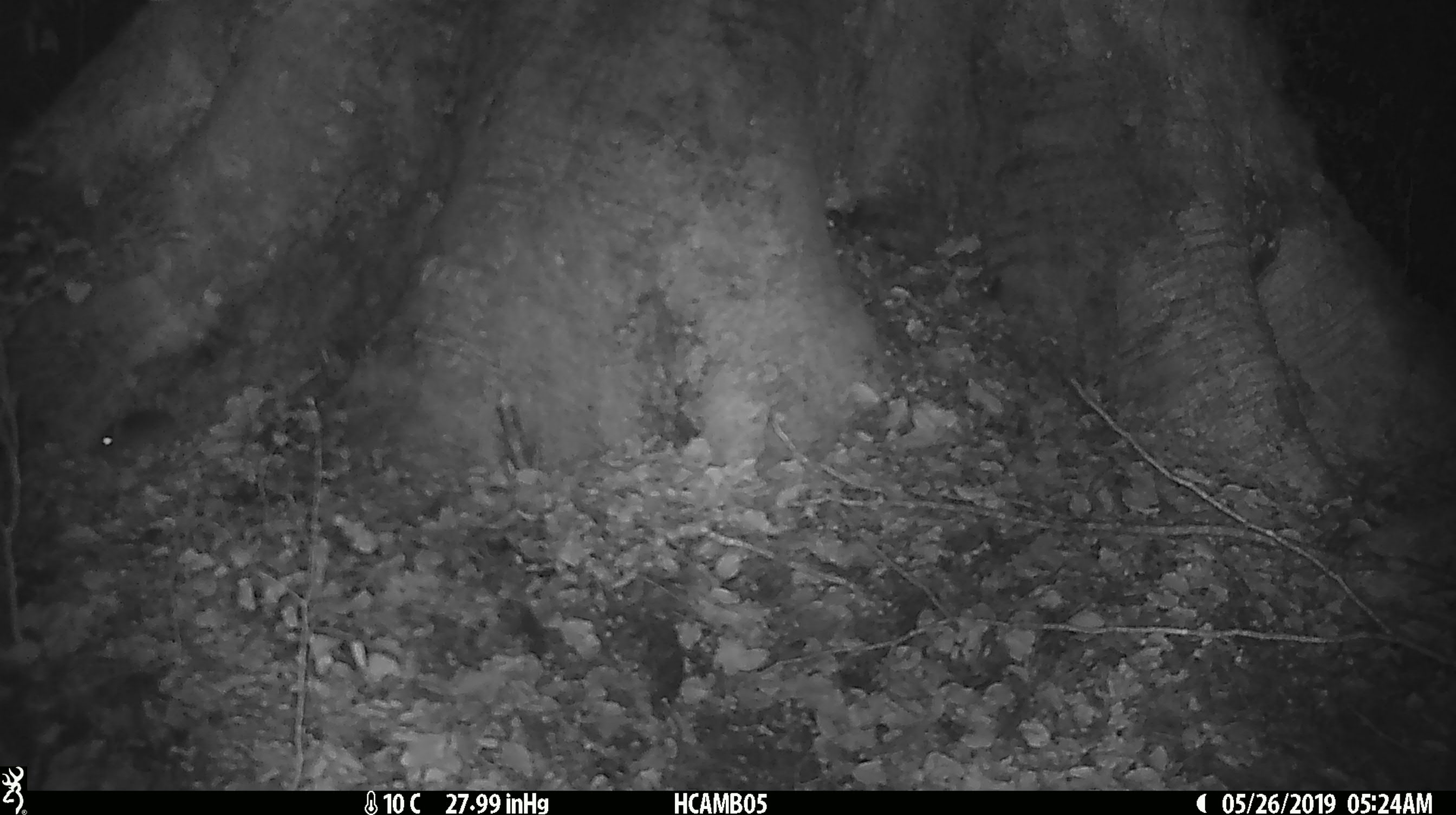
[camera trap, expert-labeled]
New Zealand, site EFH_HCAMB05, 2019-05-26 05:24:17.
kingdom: Animalia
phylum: Chordata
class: Mammalia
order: Rodentia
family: Muridae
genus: Mus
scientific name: Mus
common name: mouse